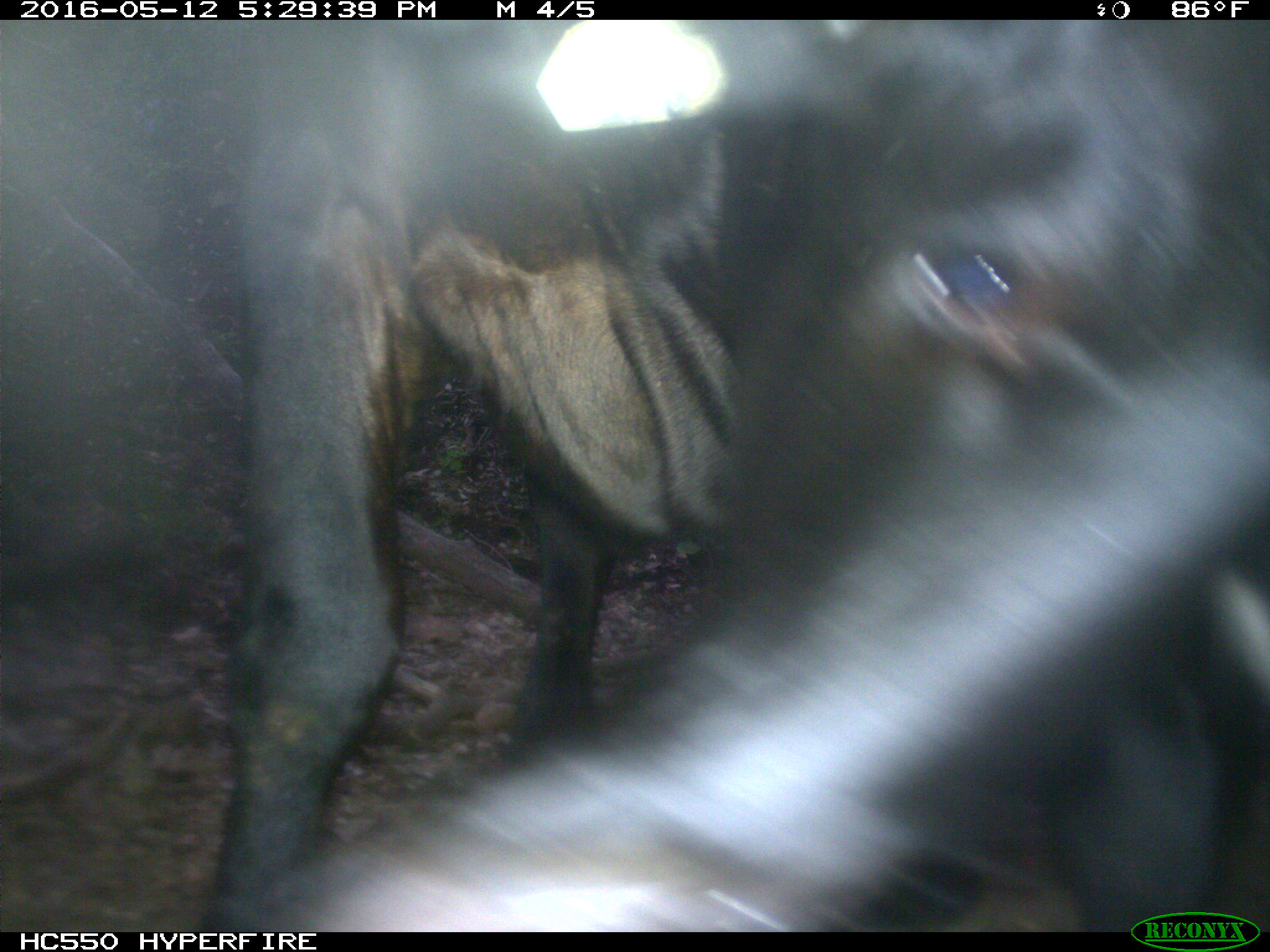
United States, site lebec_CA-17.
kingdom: Animalia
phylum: Chordata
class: Mammalia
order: Artiodactyla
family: Bovidae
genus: Bos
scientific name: Bos taurus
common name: domestic cow